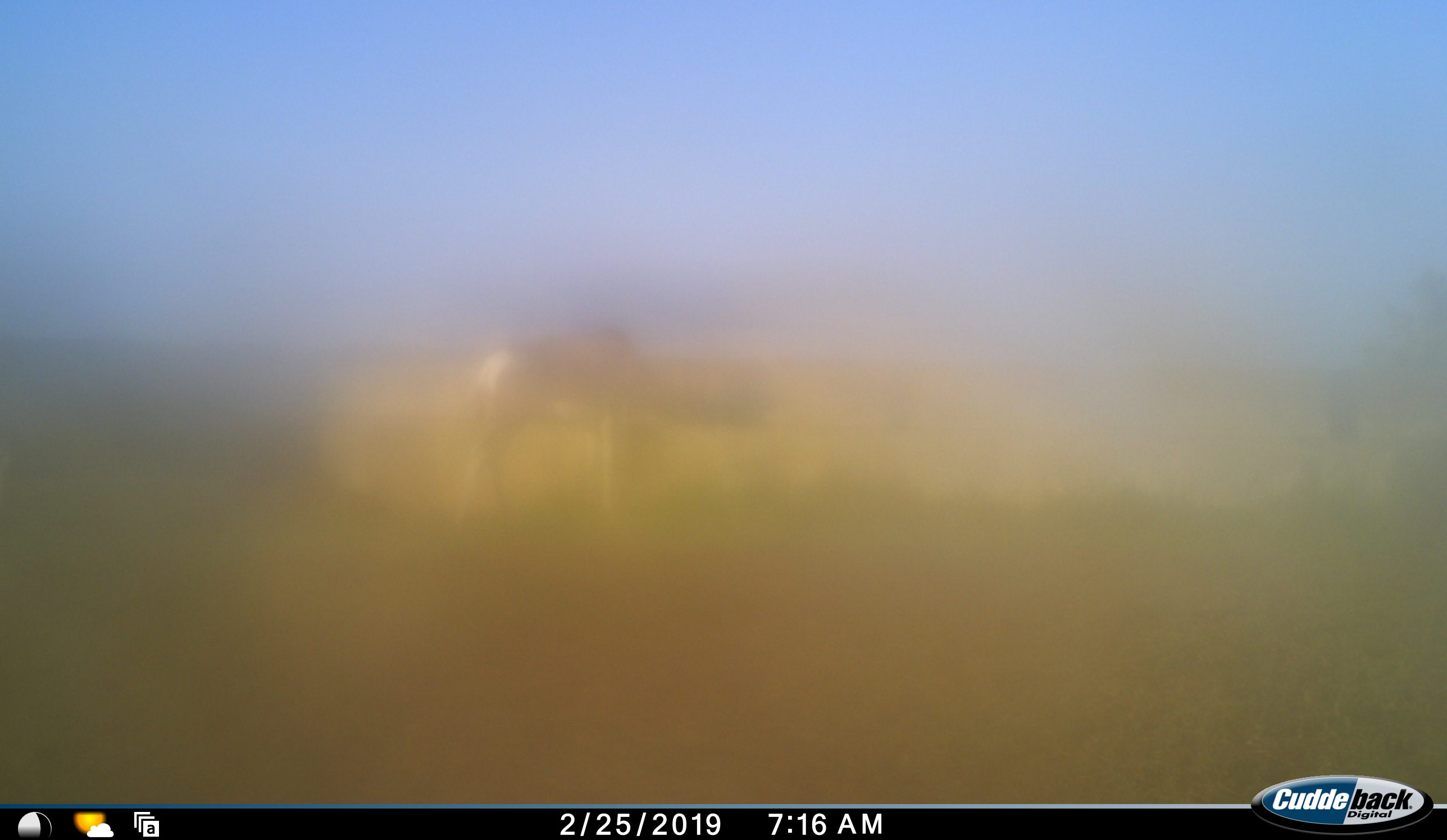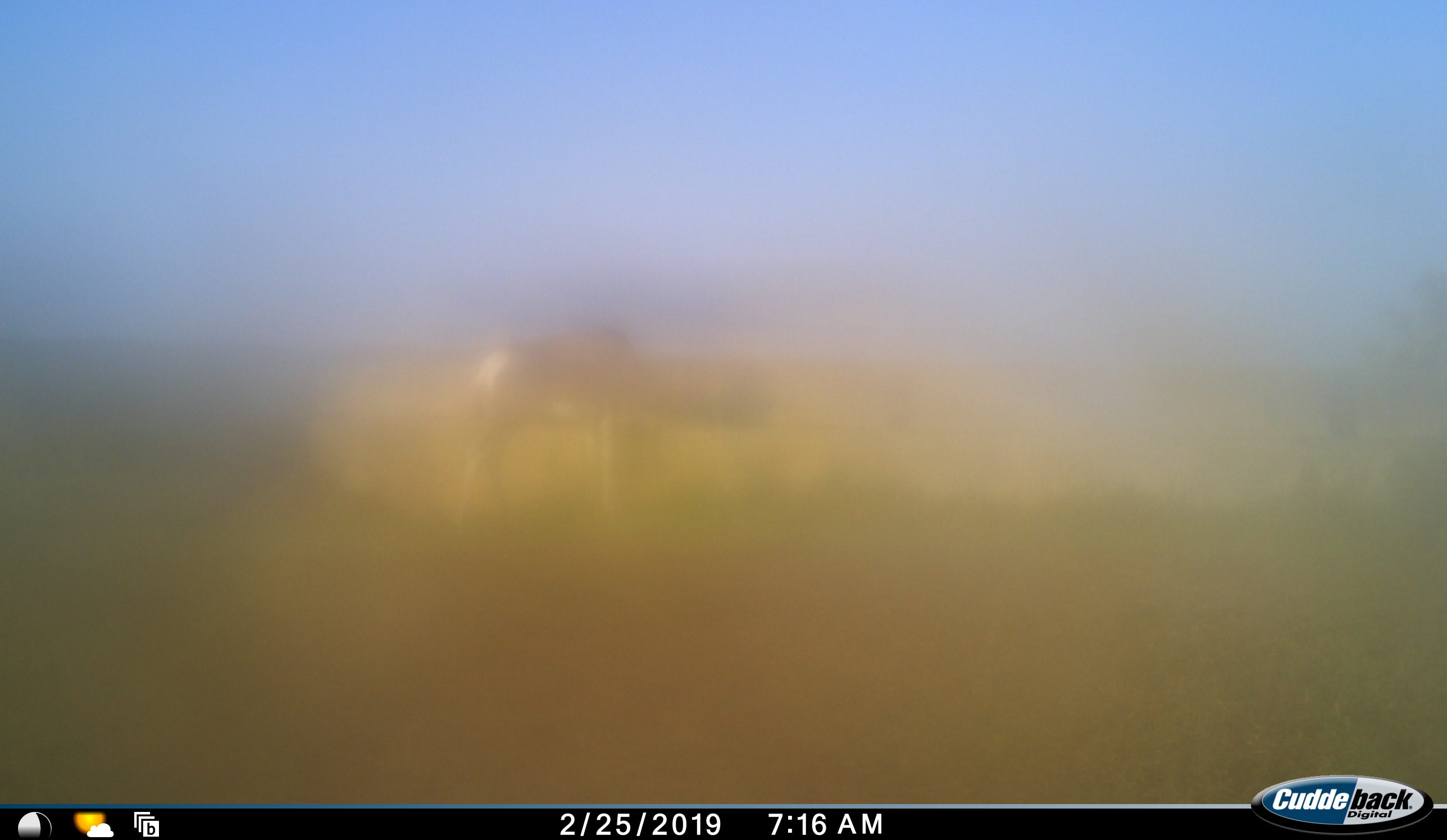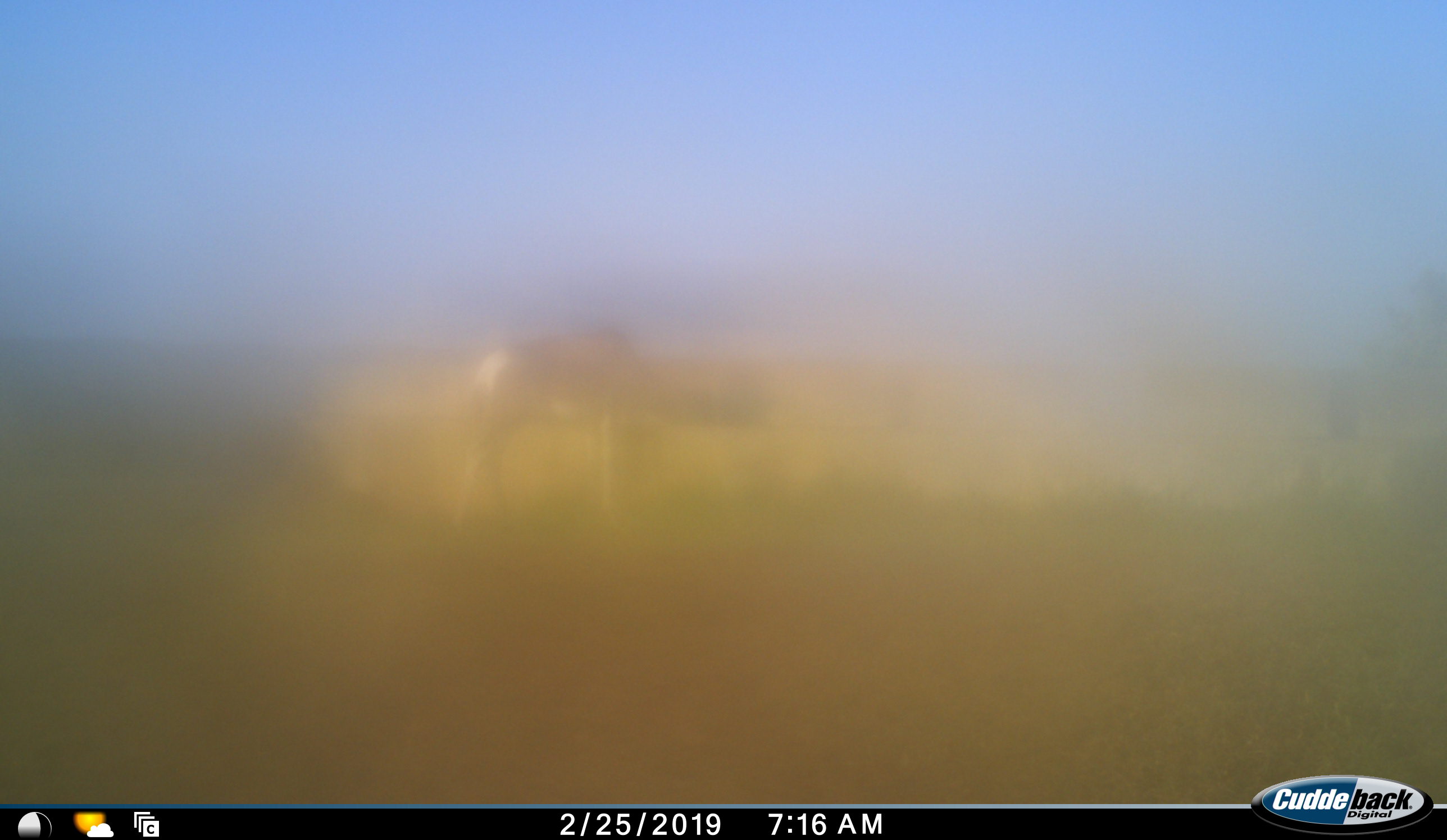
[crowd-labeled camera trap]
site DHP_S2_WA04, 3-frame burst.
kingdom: Animalia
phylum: Chordata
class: Mammalia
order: Artiodactyla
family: Bovidae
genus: Damaliscus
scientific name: Damaliscus pygargus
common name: bontebok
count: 1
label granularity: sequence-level